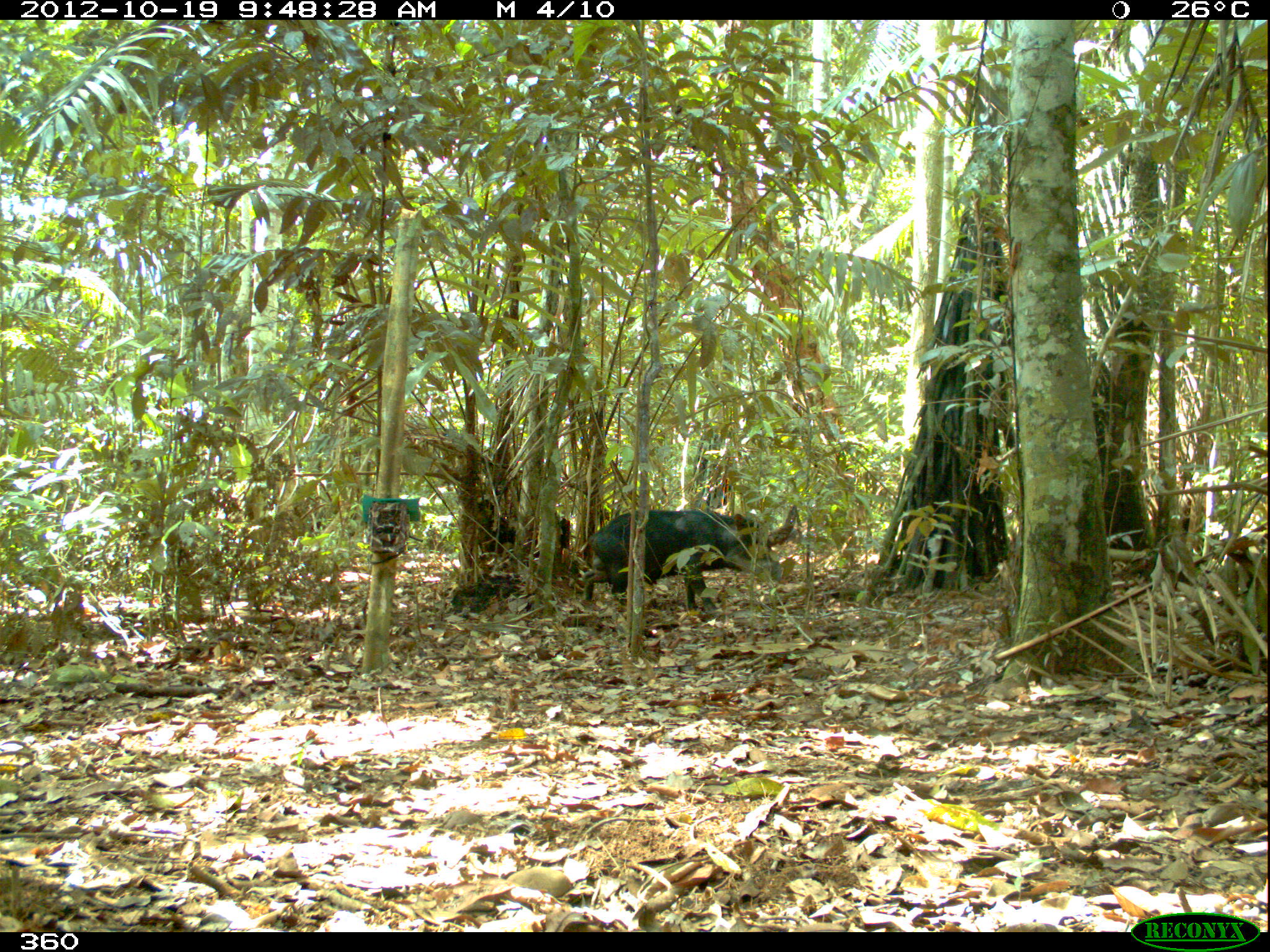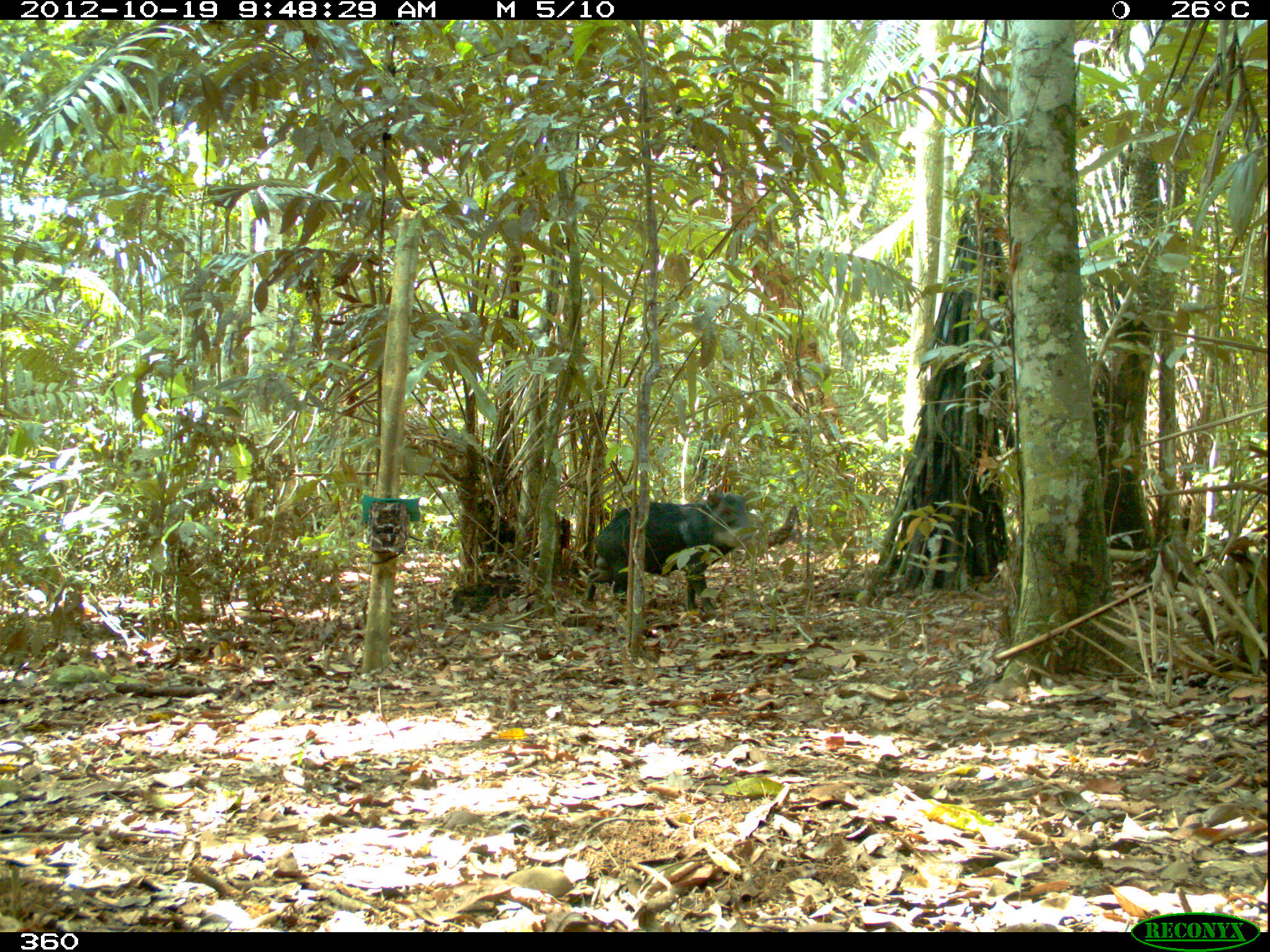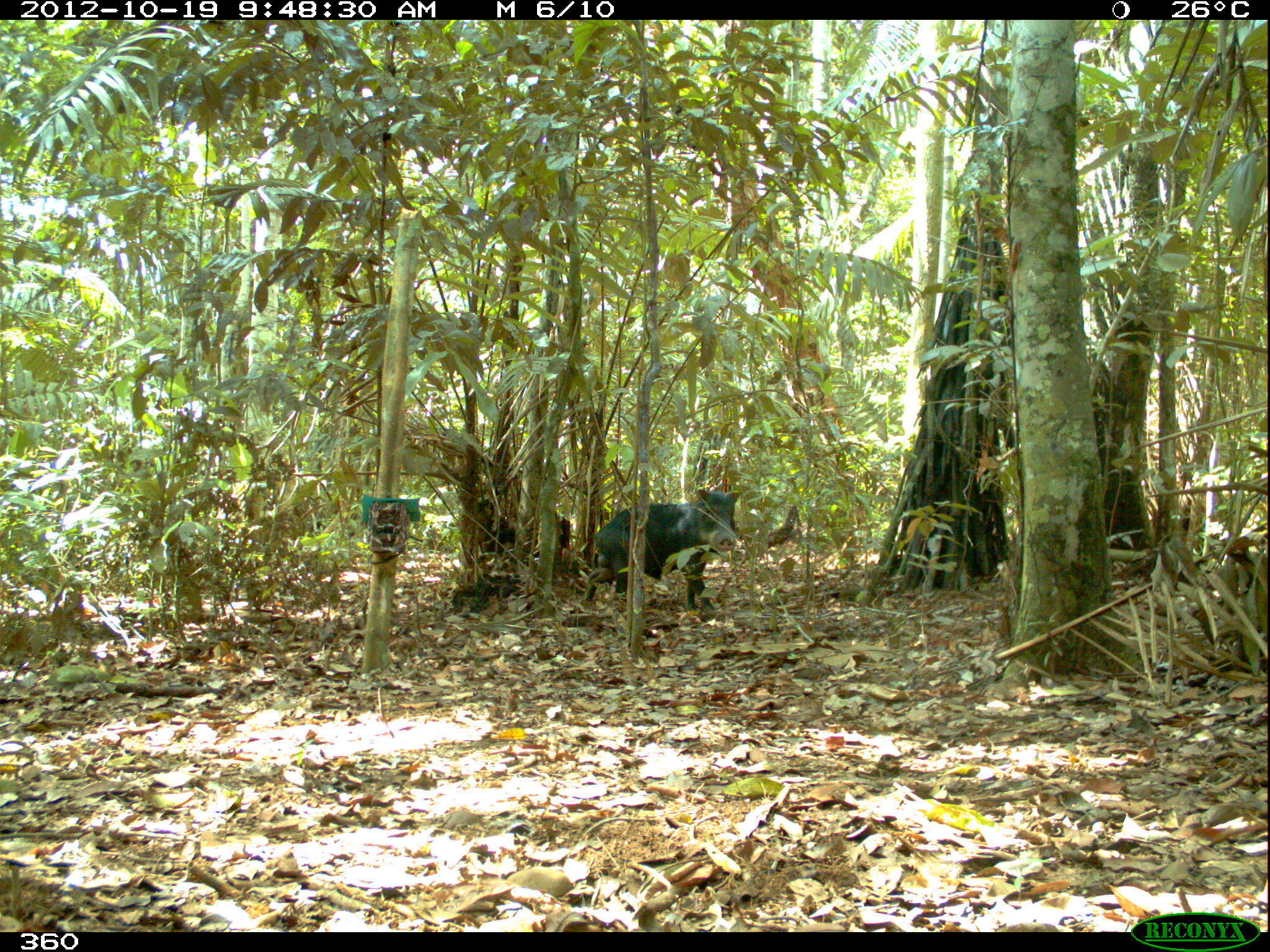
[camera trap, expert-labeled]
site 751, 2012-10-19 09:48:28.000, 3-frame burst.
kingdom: Animalia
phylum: Chordata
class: Mammalia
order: Artiodactyla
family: Tayassuidae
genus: Tayassu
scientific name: Tayassu pecari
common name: white-lipped peccary